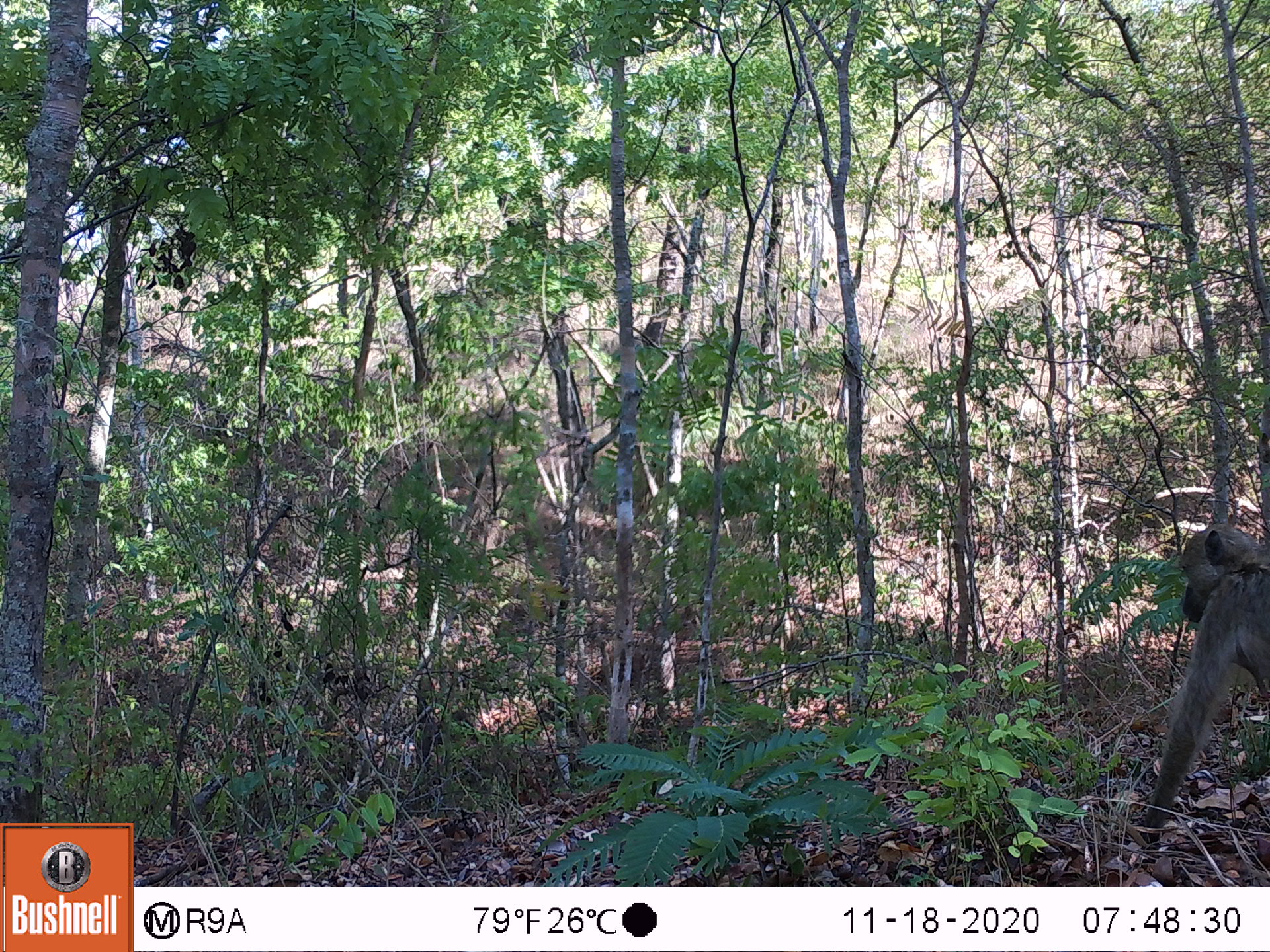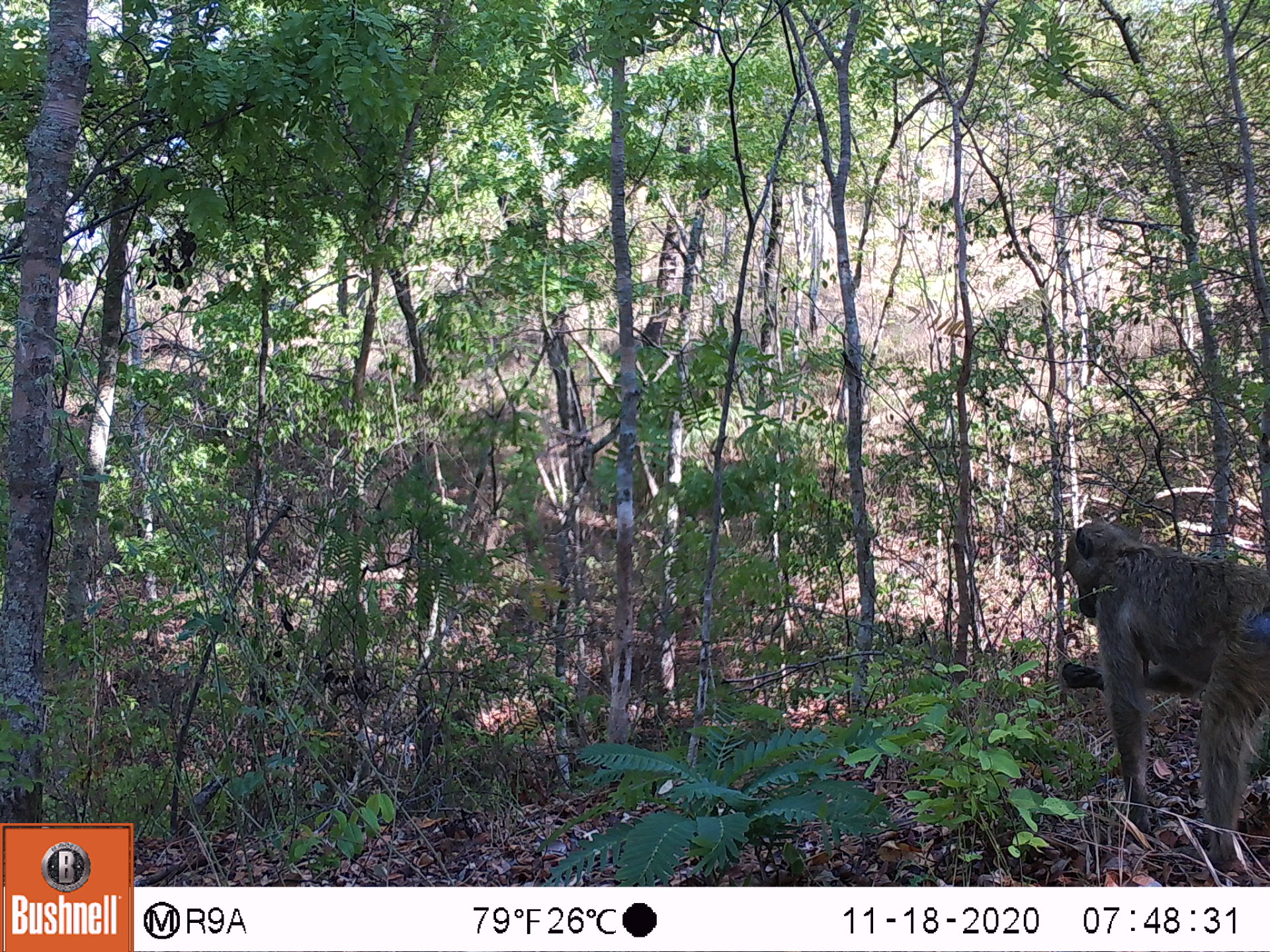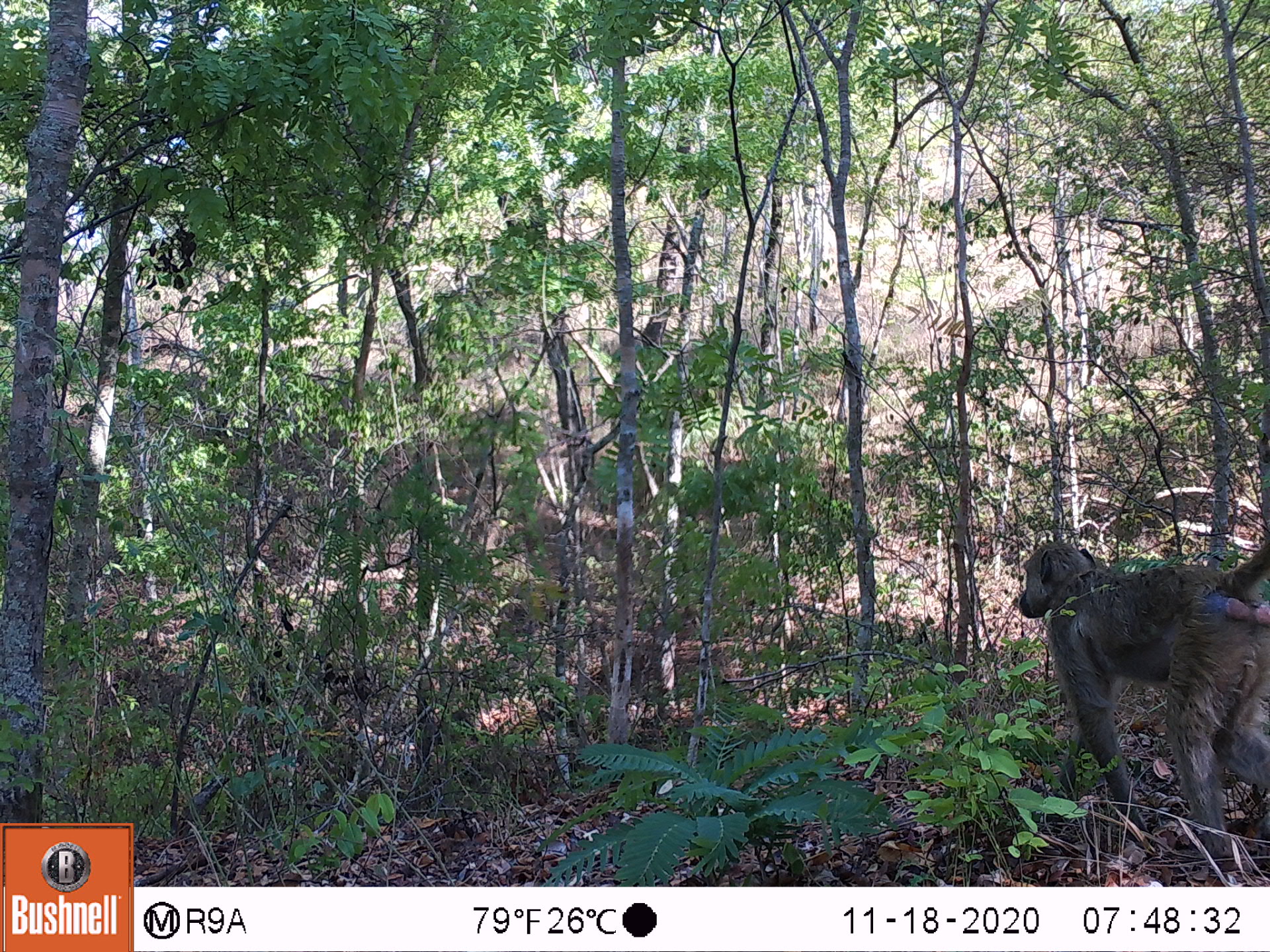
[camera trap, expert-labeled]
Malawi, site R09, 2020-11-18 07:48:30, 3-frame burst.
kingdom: Animalia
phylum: Chordata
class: Mammalia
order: Primates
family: Cercopithecidae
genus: Papio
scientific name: Papio cynocephalus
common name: yellow baboon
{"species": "yellow baboon (Papio cynocephalus)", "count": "1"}